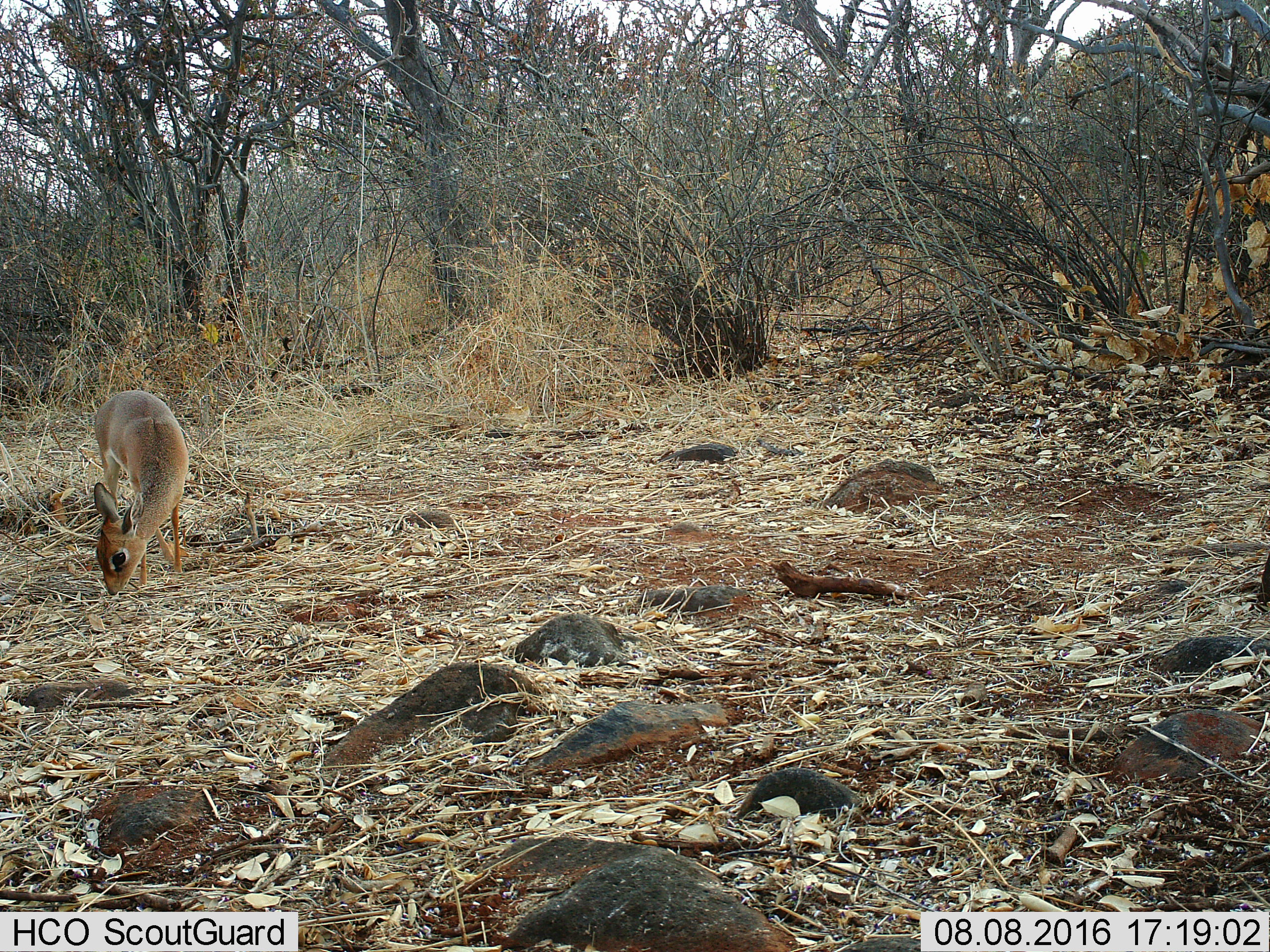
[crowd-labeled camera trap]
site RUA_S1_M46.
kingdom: Animalia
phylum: Chordata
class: Mammalia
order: Artiodactyla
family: Bovidae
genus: Madoqua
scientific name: Madoqua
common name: dik-dik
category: dikdik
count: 1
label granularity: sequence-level